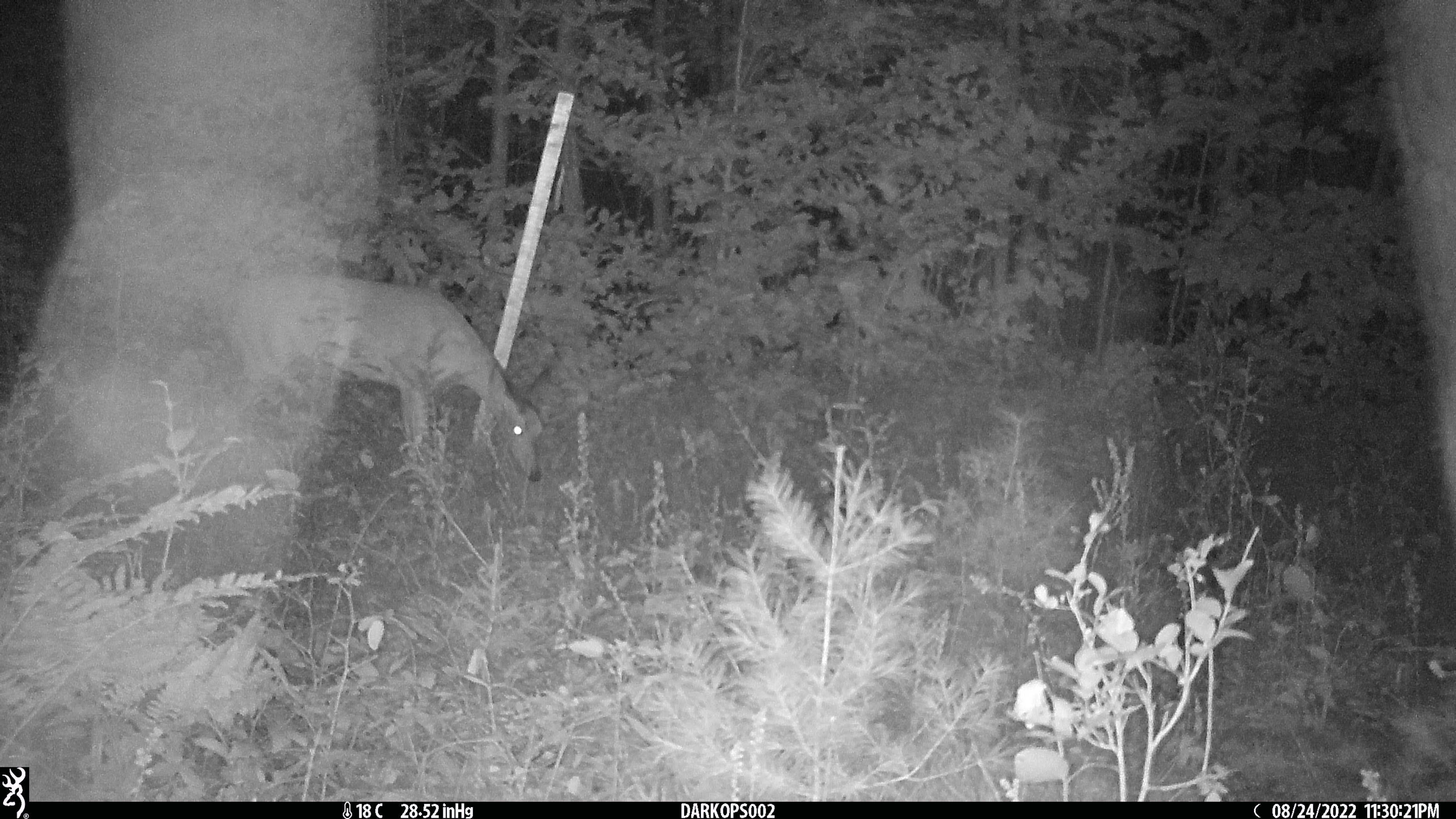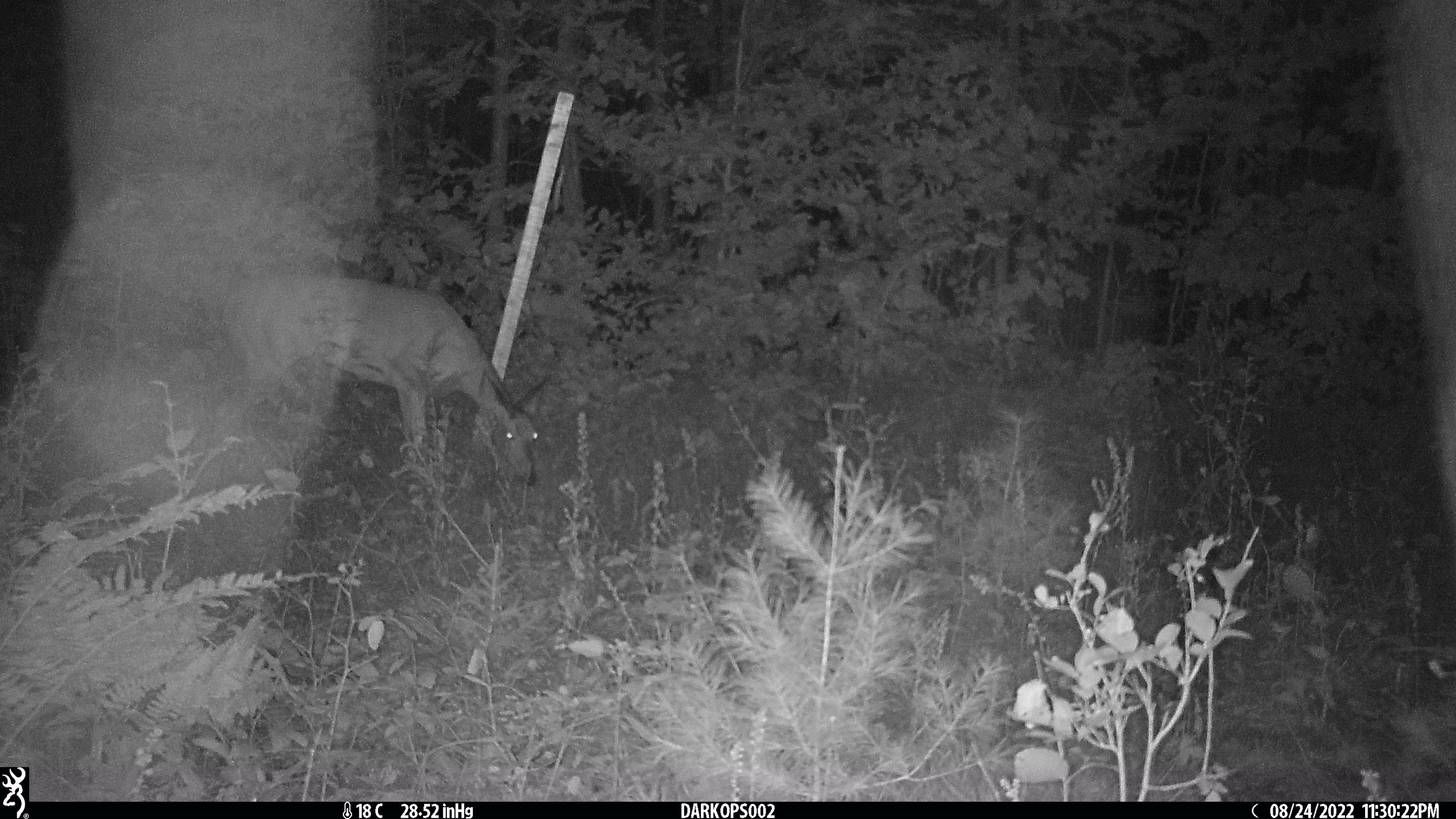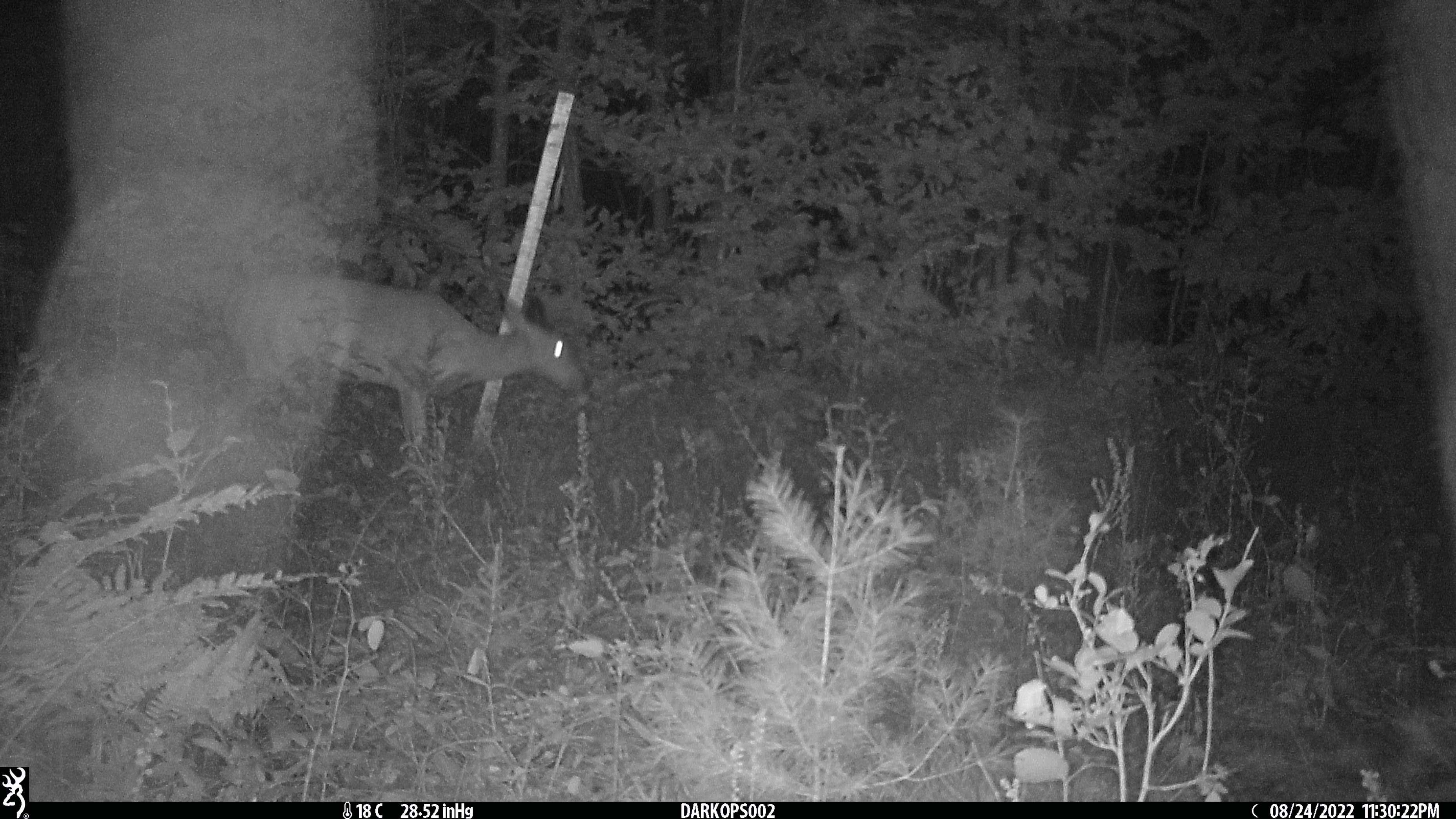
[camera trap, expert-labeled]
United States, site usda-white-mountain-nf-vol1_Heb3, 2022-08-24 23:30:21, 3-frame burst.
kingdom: Animalia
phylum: Chordata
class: Mammalia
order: Artiodactyla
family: Cervidae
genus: Odocoileus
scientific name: Odocoileus virginianus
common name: white-tailed deer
White-tailed deer (Odocoileus virginianus).